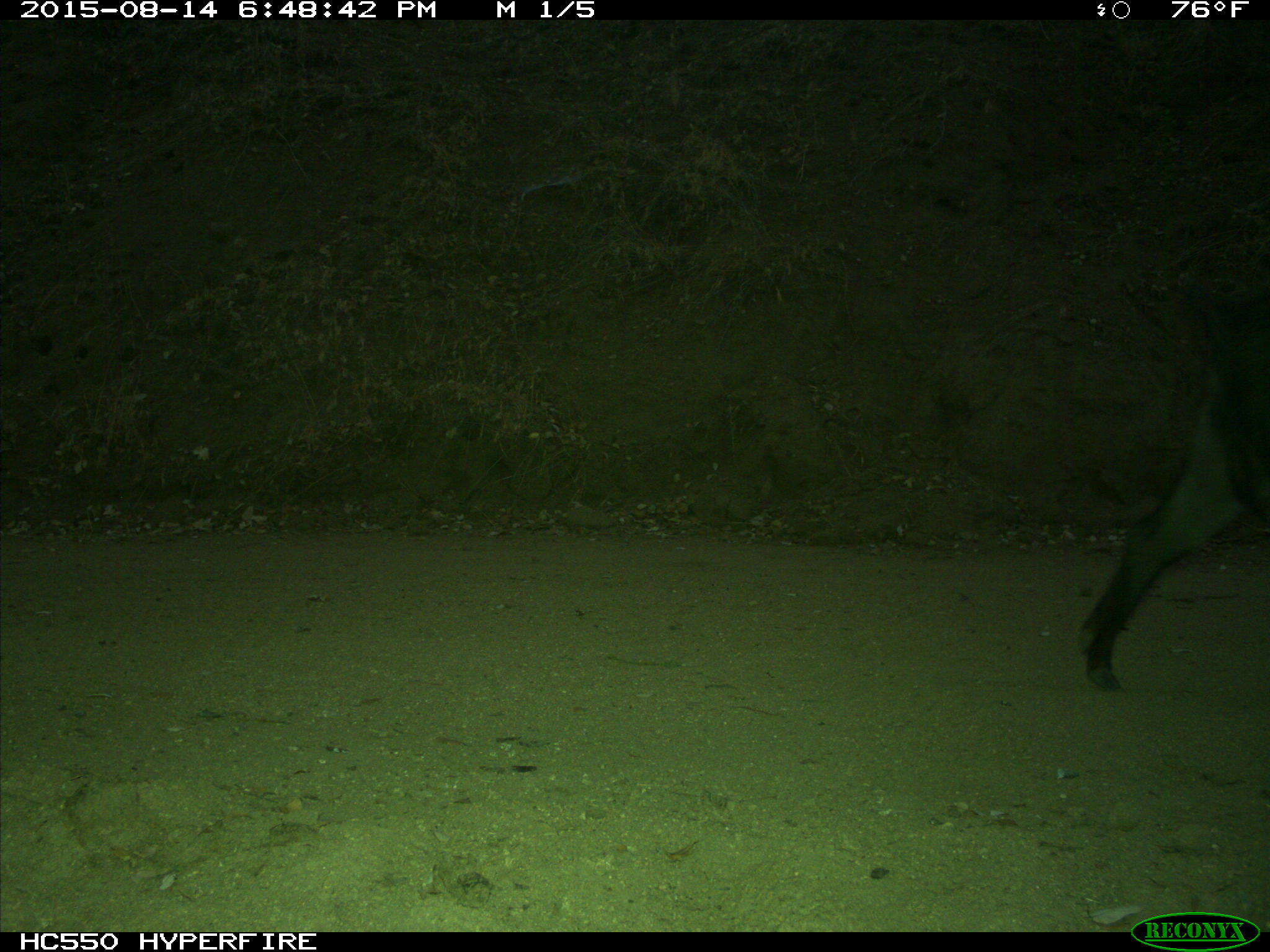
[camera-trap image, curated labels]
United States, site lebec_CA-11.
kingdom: Animalia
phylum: Chordata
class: Mammalia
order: Artiodactyla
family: Suidae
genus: Sus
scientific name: Sus scrofa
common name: wild boar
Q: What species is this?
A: Sus scrofa (wild boar).